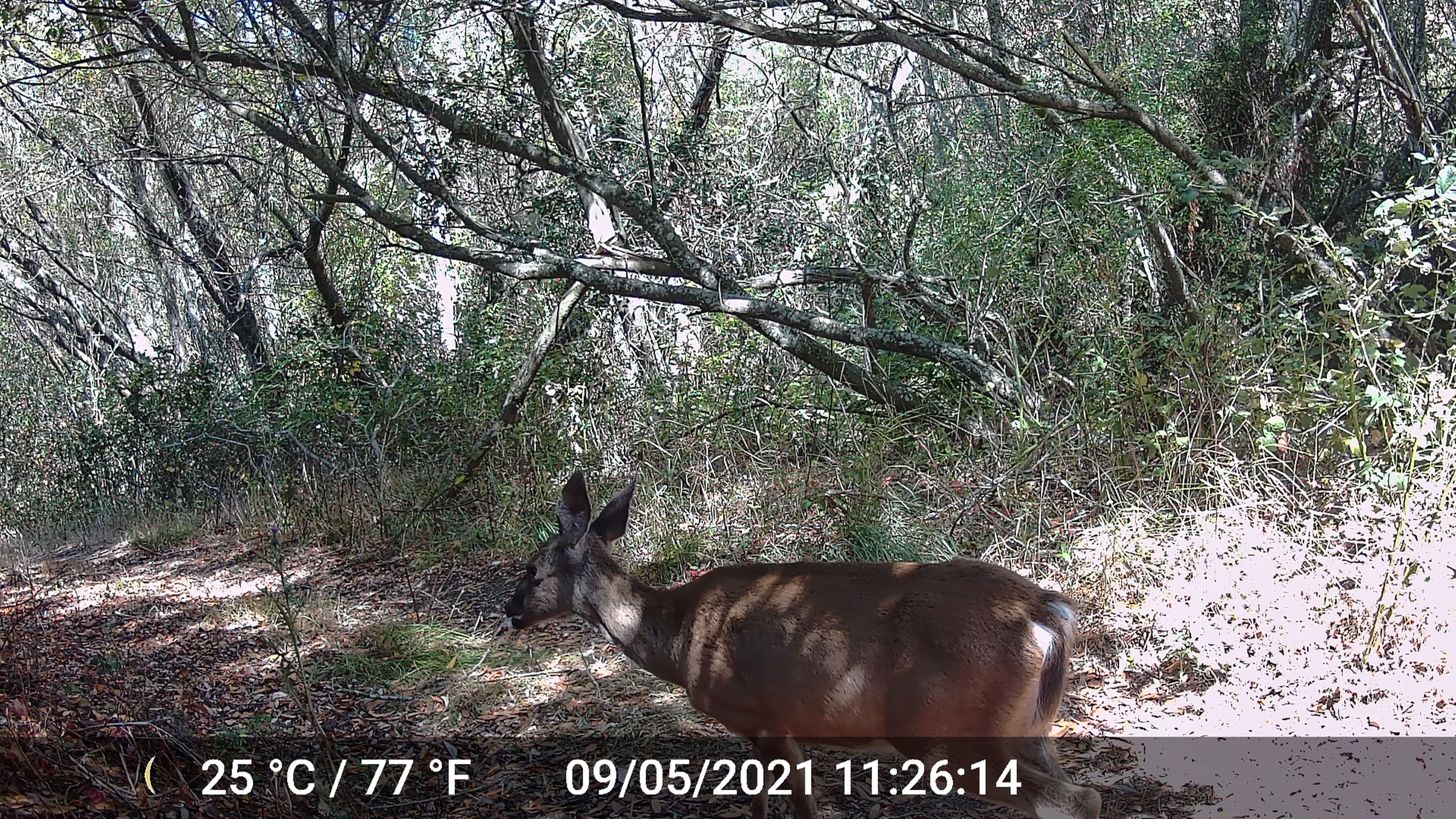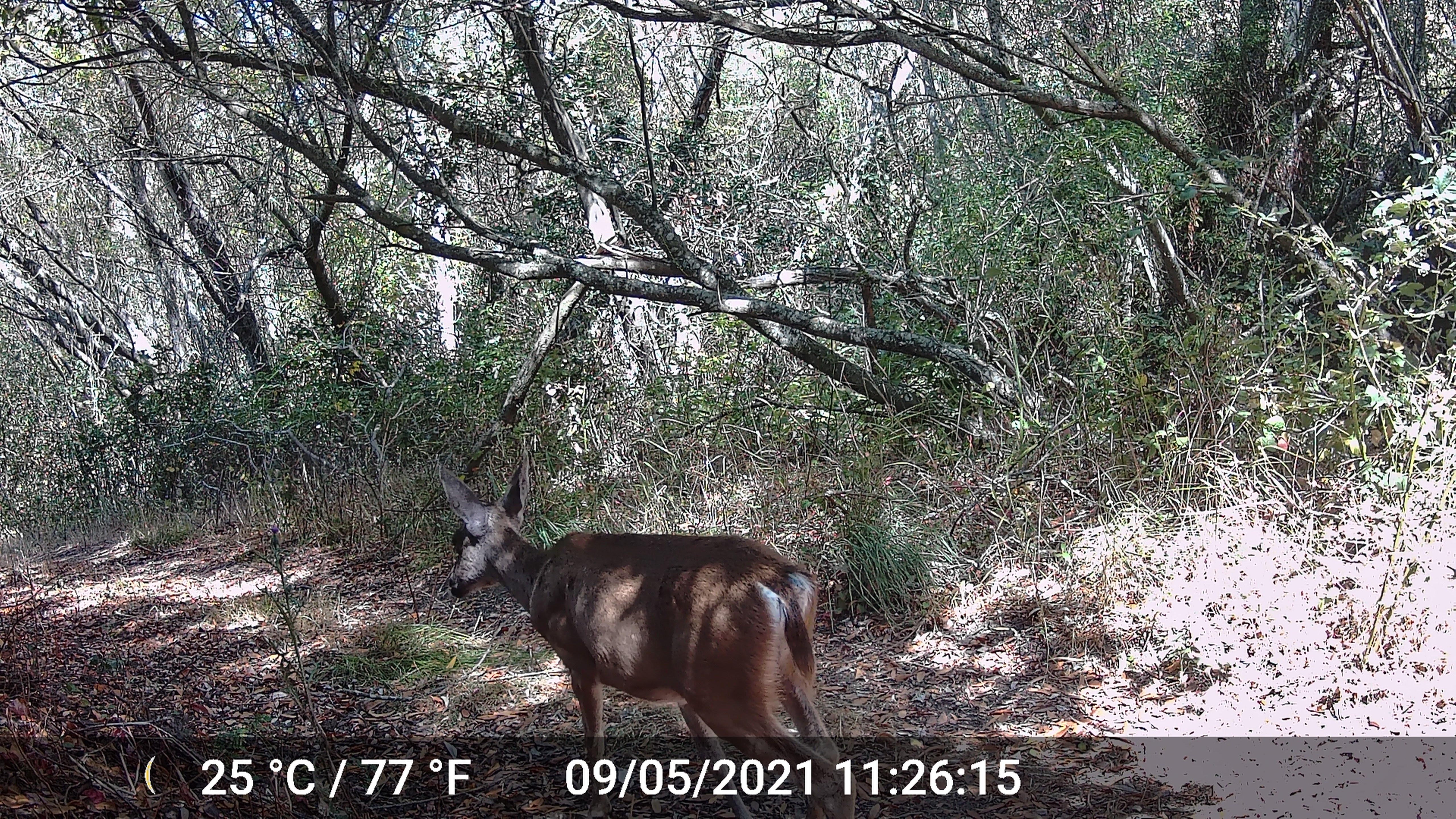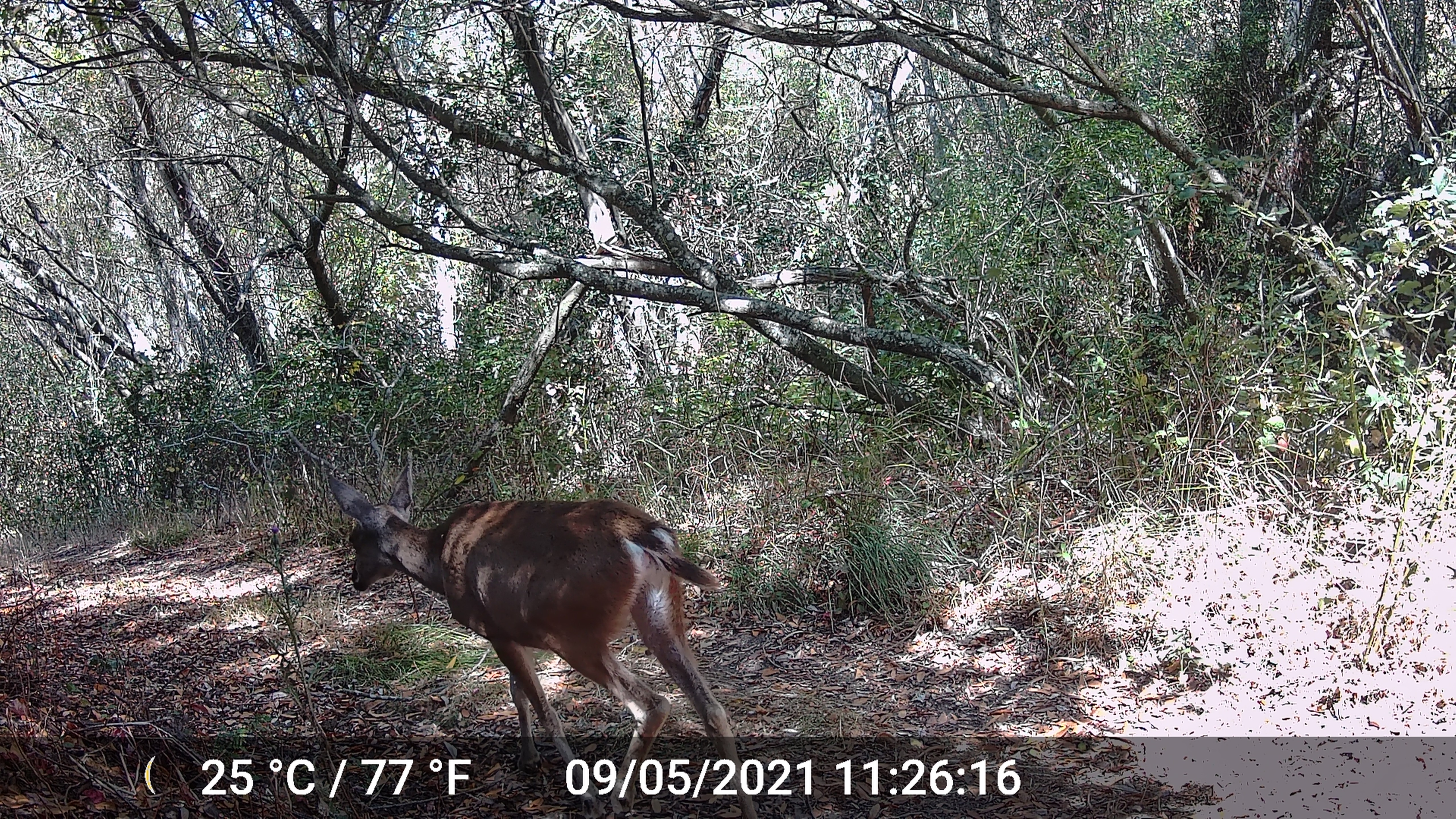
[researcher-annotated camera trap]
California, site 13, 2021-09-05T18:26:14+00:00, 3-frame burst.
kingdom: Animalia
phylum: Chordata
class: Mammalia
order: Artiodactyla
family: Cervidae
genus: Odocoileus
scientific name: Odocoileus hemionus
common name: mule deer